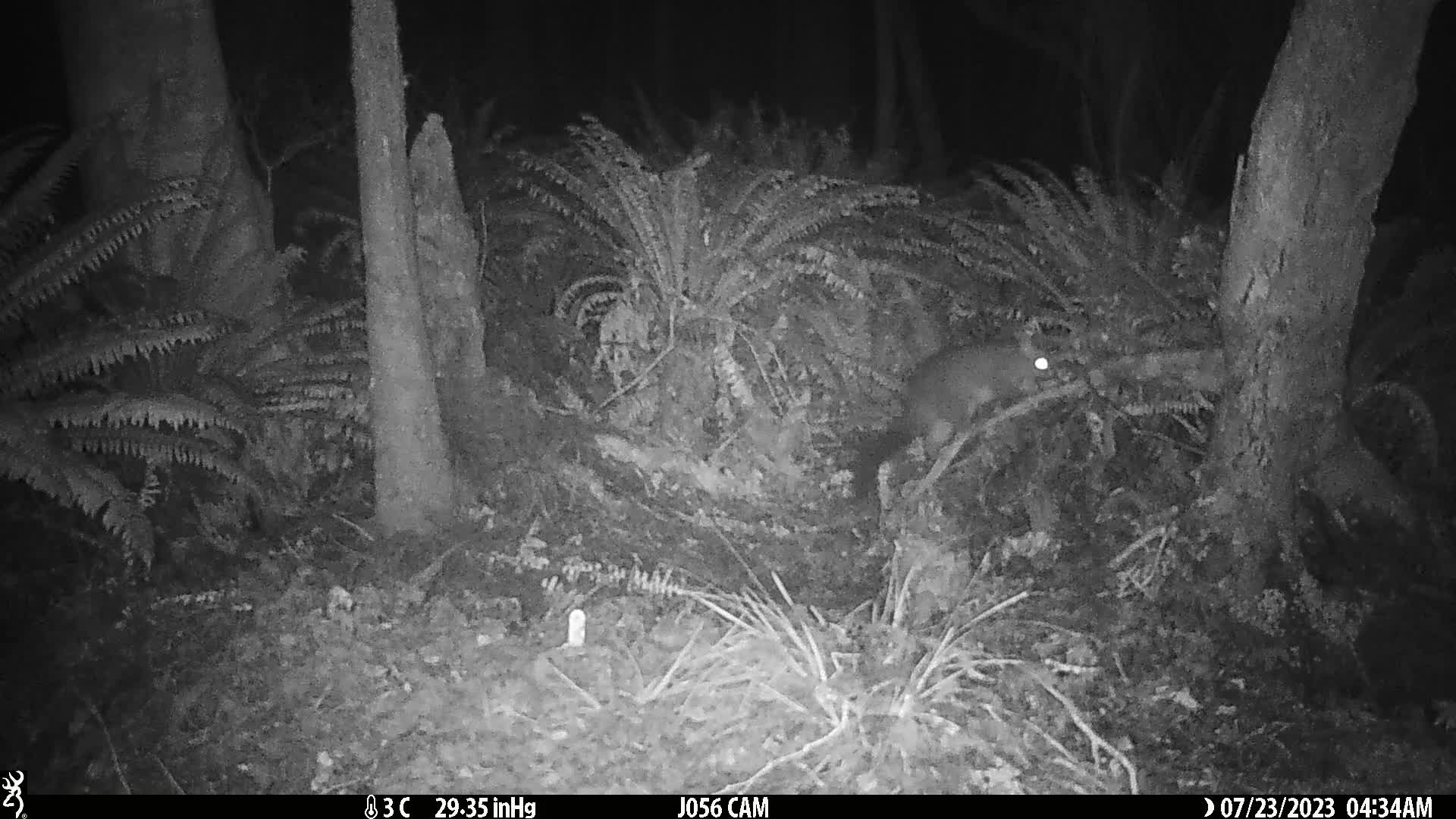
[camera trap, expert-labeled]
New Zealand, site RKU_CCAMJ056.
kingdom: Animalia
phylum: Chordata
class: Mammalia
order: Diprotodontia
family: Phalangeridae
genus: Trichosurus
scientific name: Trichosurus vulpecula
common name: common brushtail possum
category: possum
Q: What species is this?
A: Possum (common brushtail possum) (Trichosurus vulpecula).